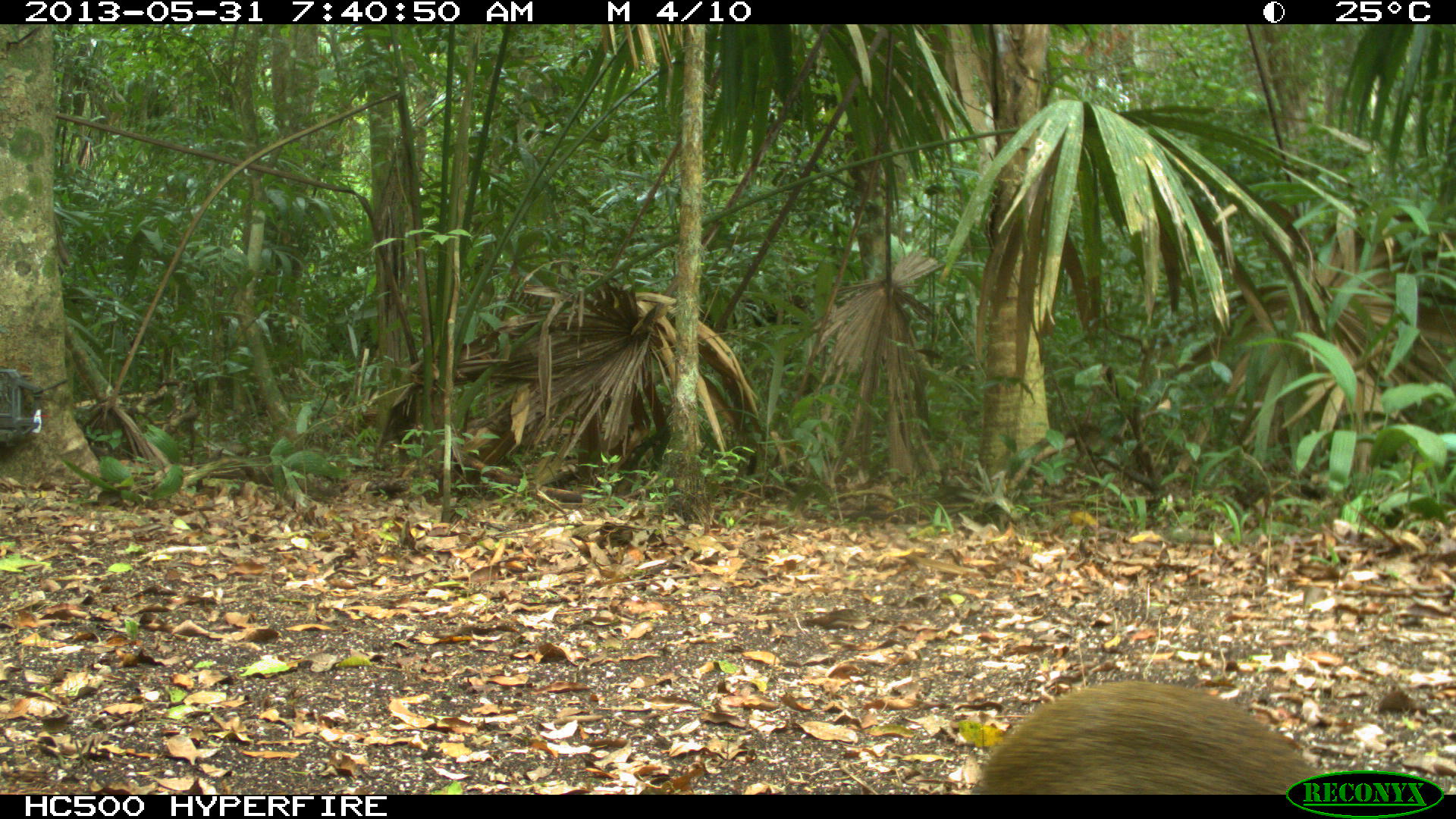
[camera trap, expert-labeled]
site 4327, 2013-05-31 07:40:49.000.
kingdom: Animalia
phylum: Chordata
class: Mammalia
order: Rodentia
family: Dasyproctidae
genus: Dasyprocta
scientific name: Dasyprocta punctata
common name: central american agouti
Dasyprocta punctata (central american agouti), count 1.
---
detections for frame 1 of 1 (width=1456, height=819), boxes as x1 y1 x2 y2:
dasyprocta punctata: 970 681 1320 795